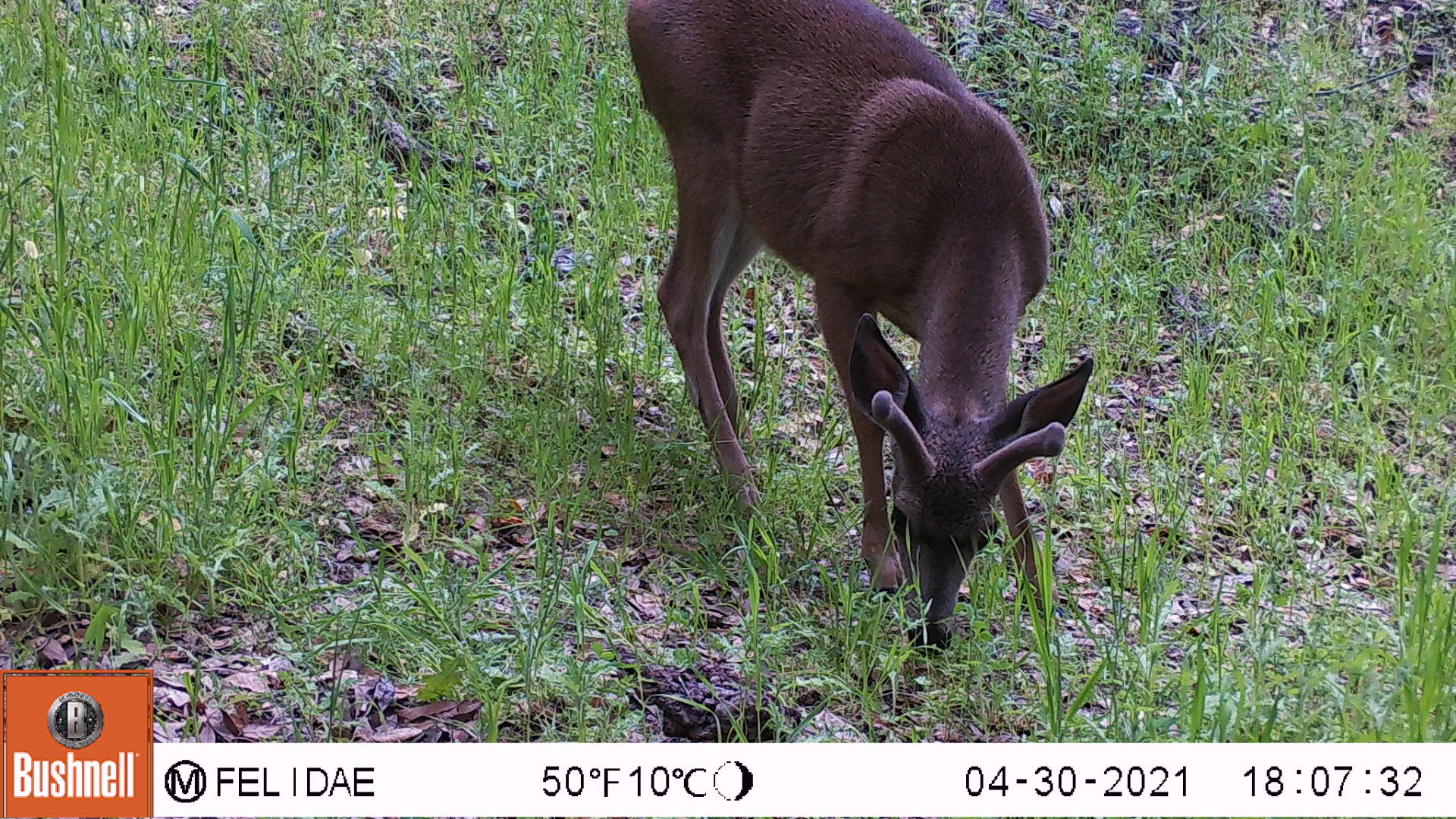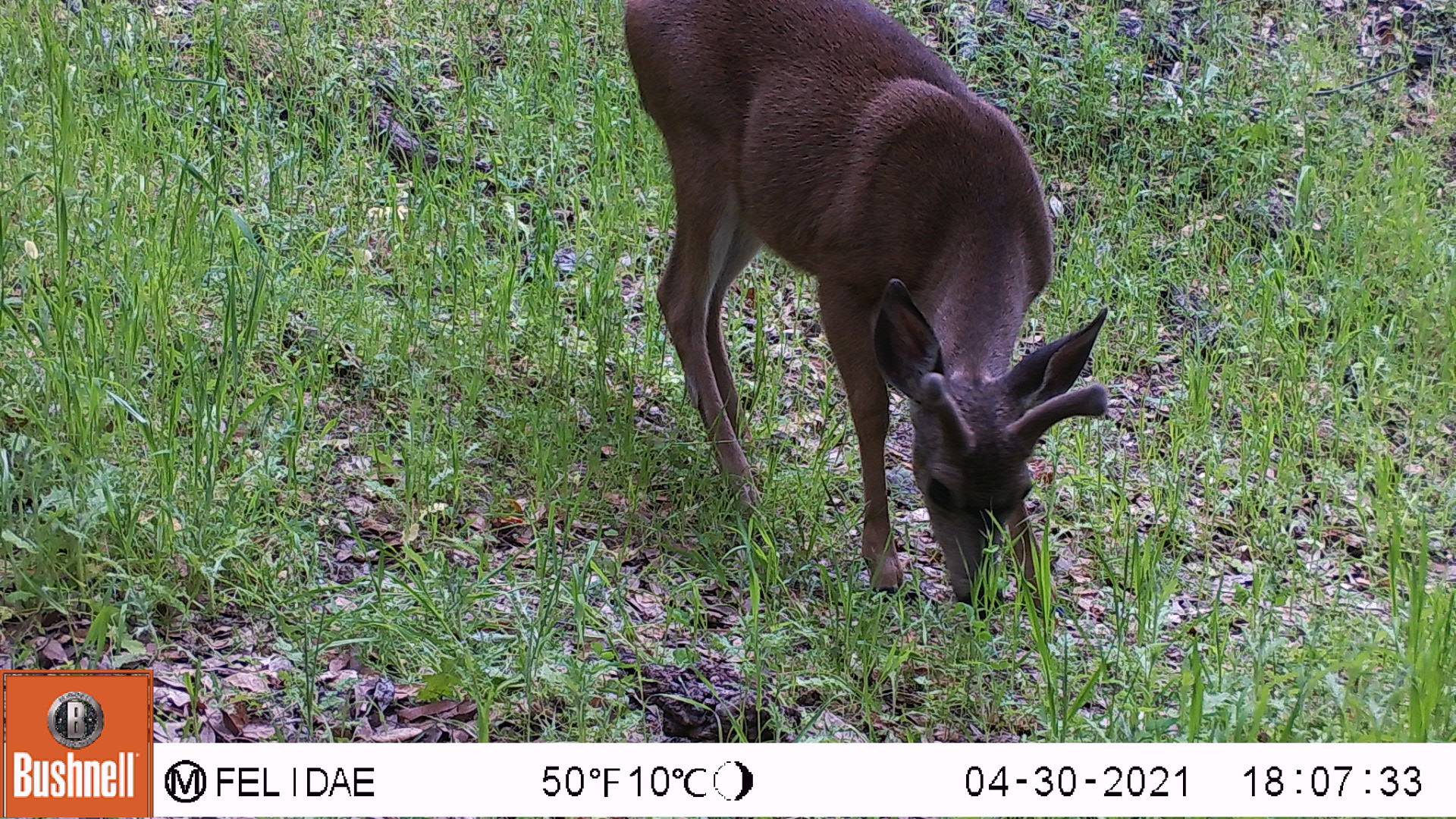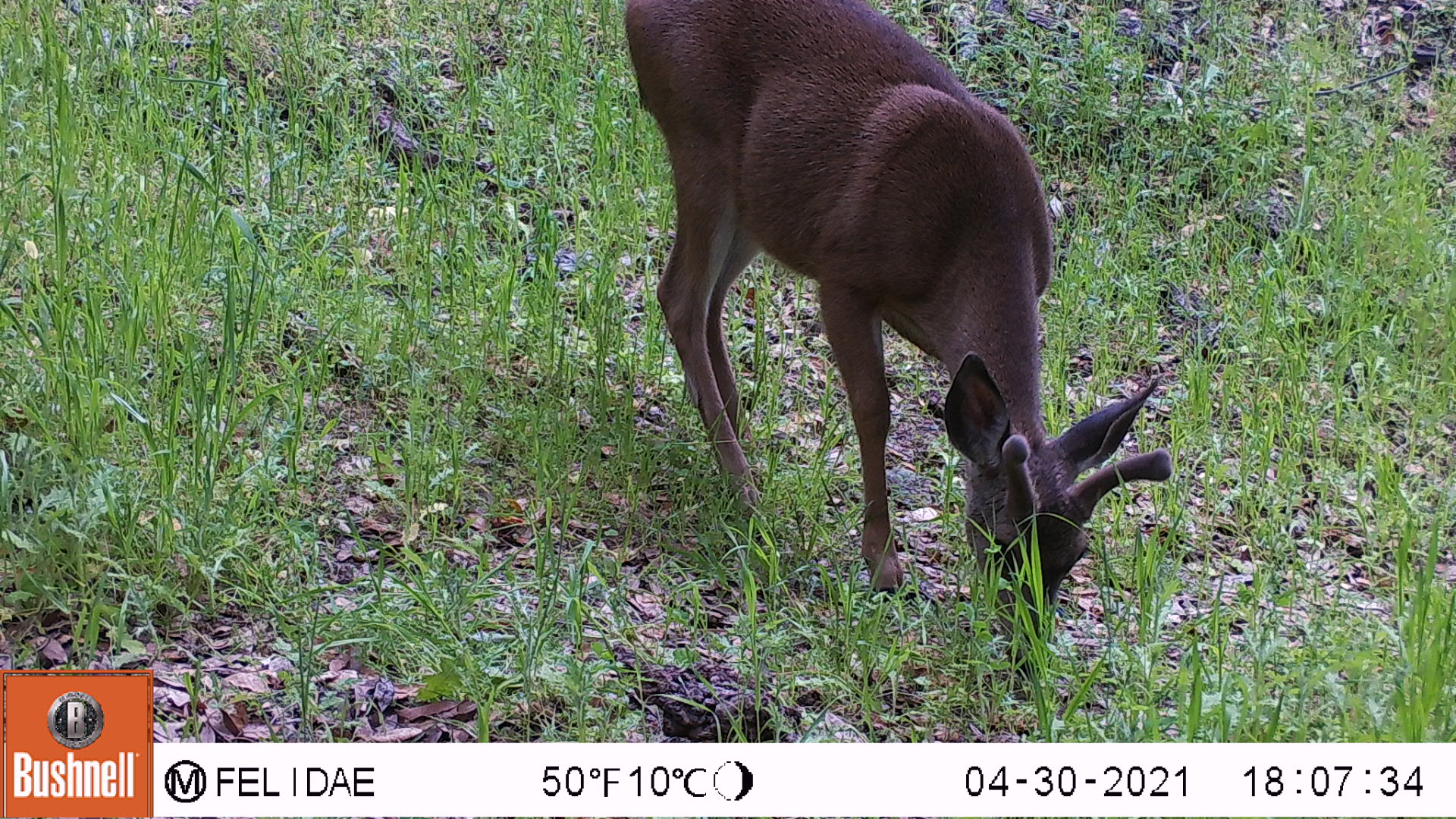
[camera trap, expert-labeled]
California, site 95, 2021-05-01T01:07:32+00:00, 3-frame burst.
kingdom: Animalia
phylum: Chordata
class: Mammalia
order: Artiodactyla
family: Cervidae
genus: Odocoileus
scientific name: Odocoileus hemionus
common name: mule deer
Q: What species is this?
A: Mule deer (Odocoileus hemionus).